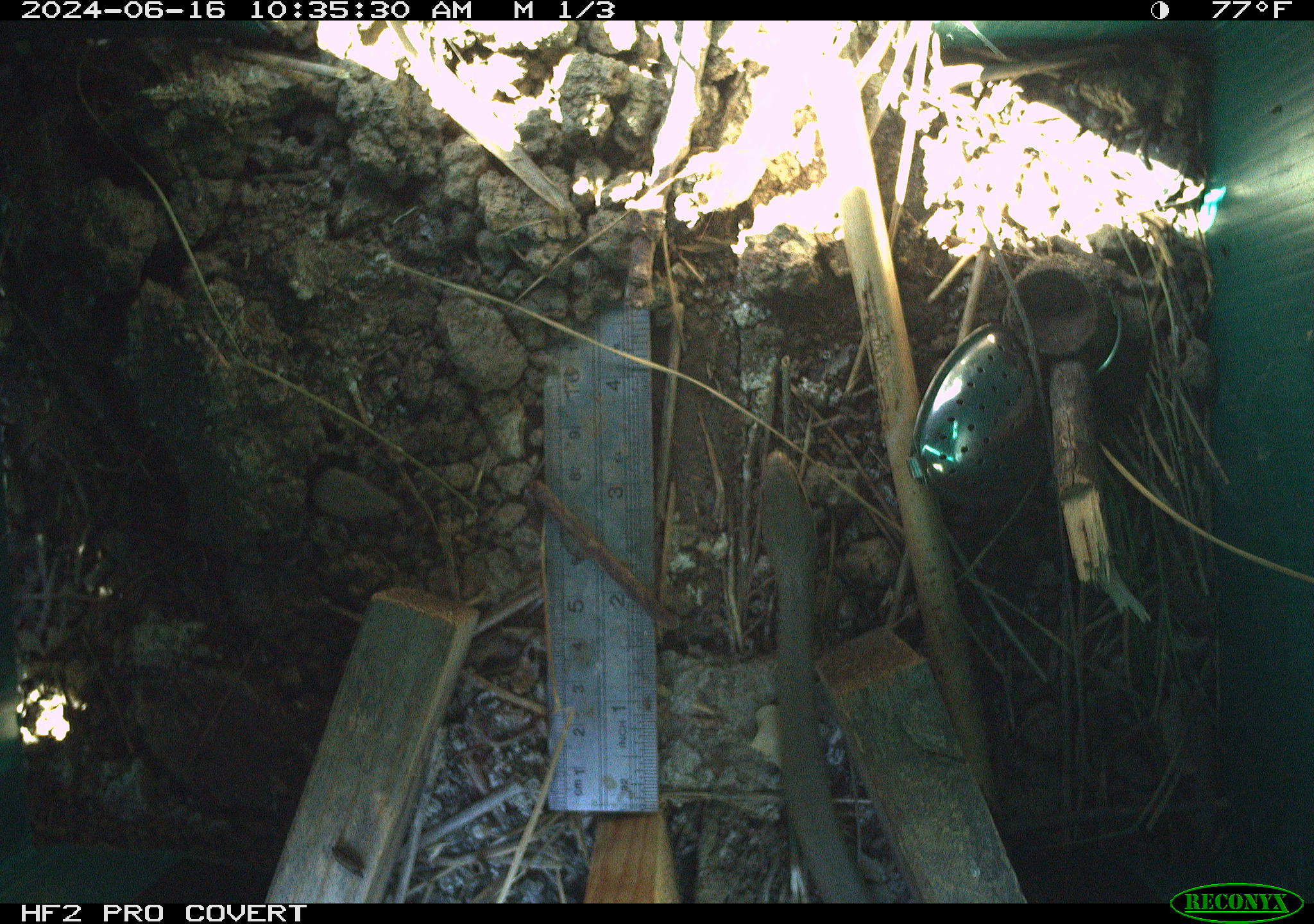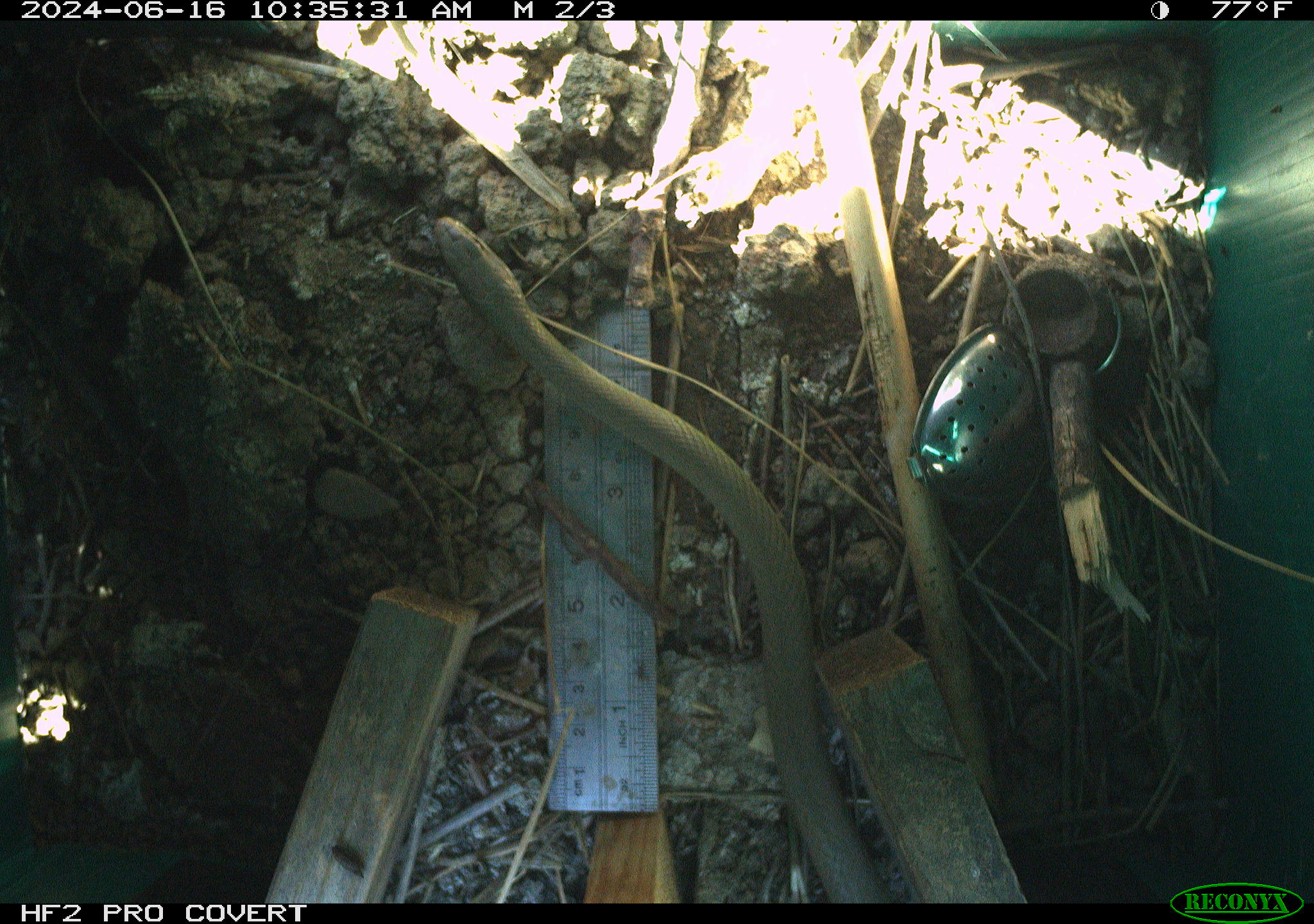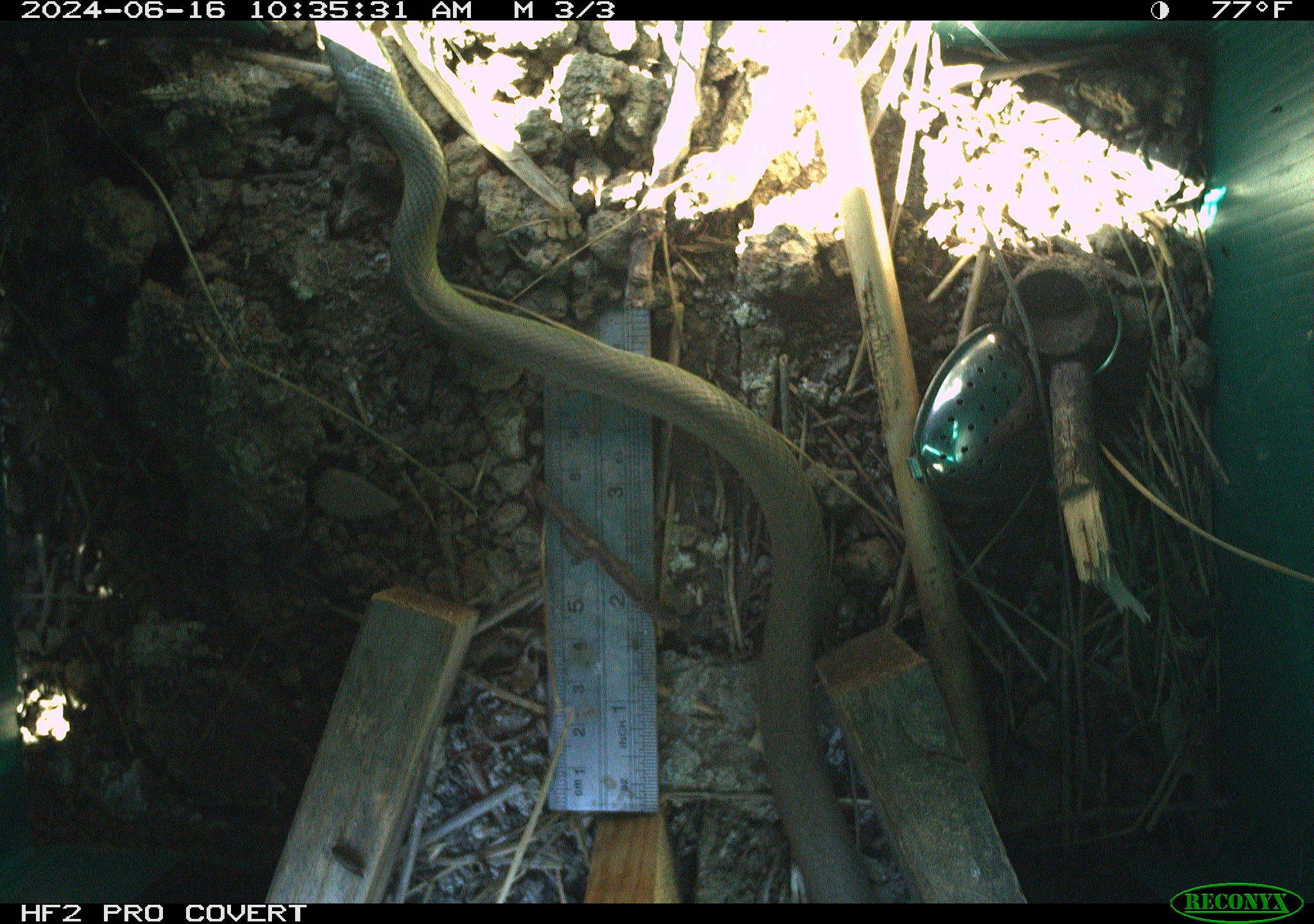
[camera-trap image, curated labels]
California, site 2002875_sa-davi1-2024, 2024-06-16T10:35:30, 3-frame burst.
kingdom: Animalia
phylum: Chordata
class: Reptilia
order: Squamata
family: Colubridae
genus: Coluber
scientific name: Coluber constrictor mormon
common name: western yellow-bellied racer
Western yellow-bellied racer (Coluber constrictor mormon).